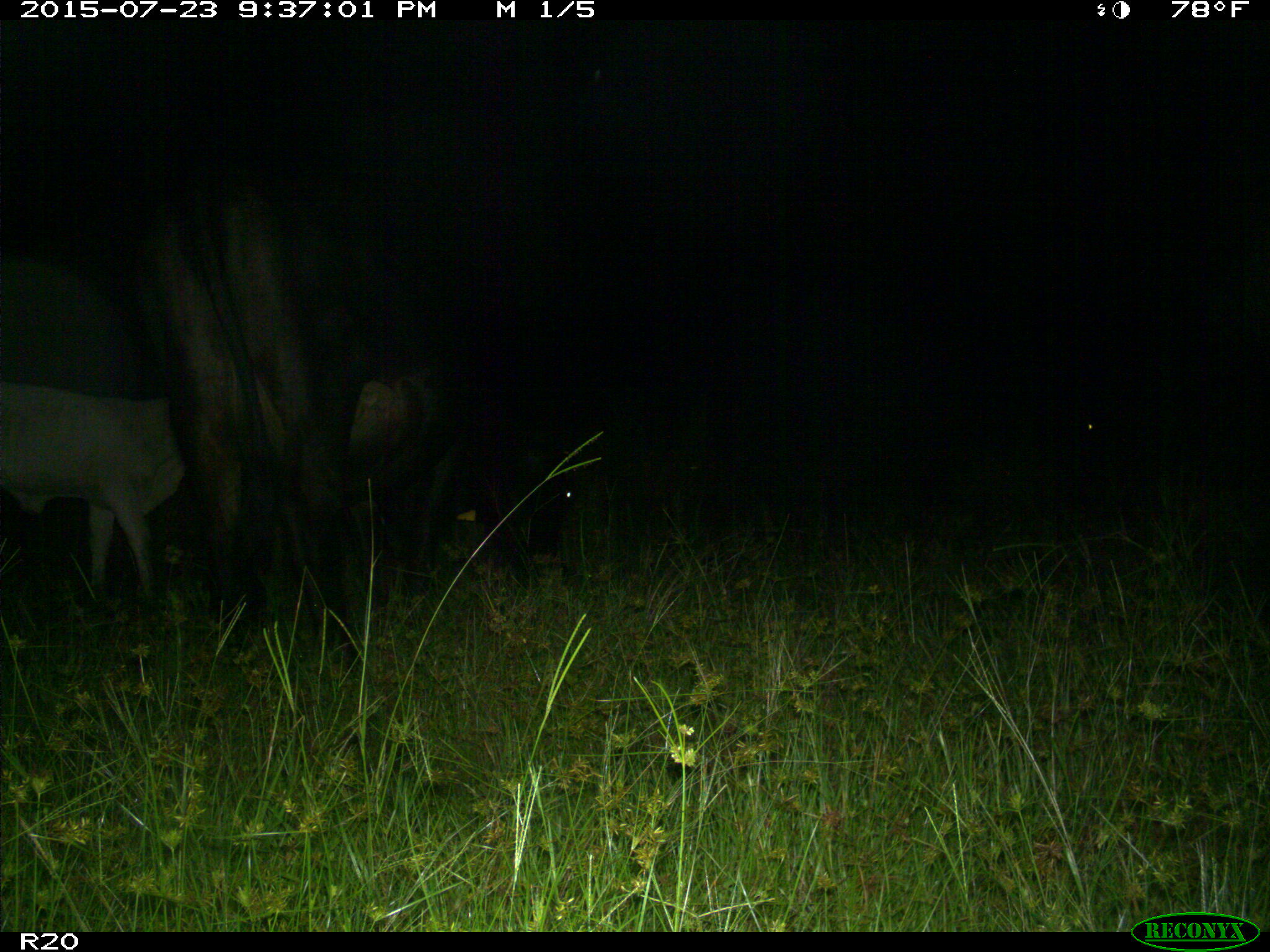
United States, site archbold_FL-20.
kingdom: Animalia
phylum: Chordata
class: Mammalia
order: Artiodactyla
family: Bovidae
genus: Bos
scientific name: Bos taurus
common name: domestic cow